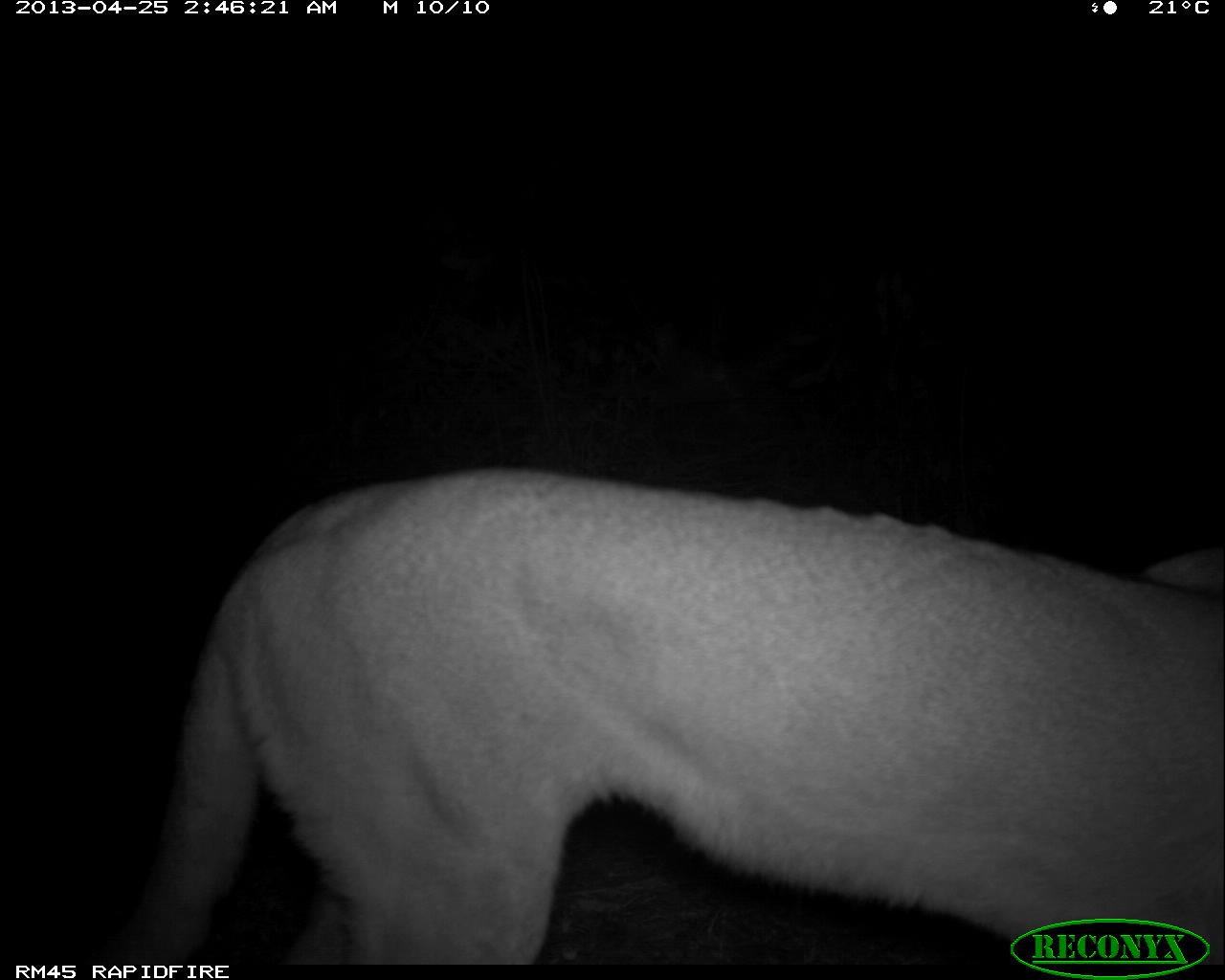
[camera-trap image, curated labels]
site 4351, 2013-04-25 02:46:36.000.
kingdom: Animalia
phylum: Chordata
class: Mammalia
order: Carnivora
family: Felidae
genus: Puma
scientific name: Puma concolor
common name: mountain lion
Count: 1.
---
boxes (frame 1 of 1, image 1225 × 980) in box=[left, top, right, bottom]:
puma concolor: box=[79, 466, 1225, 965]